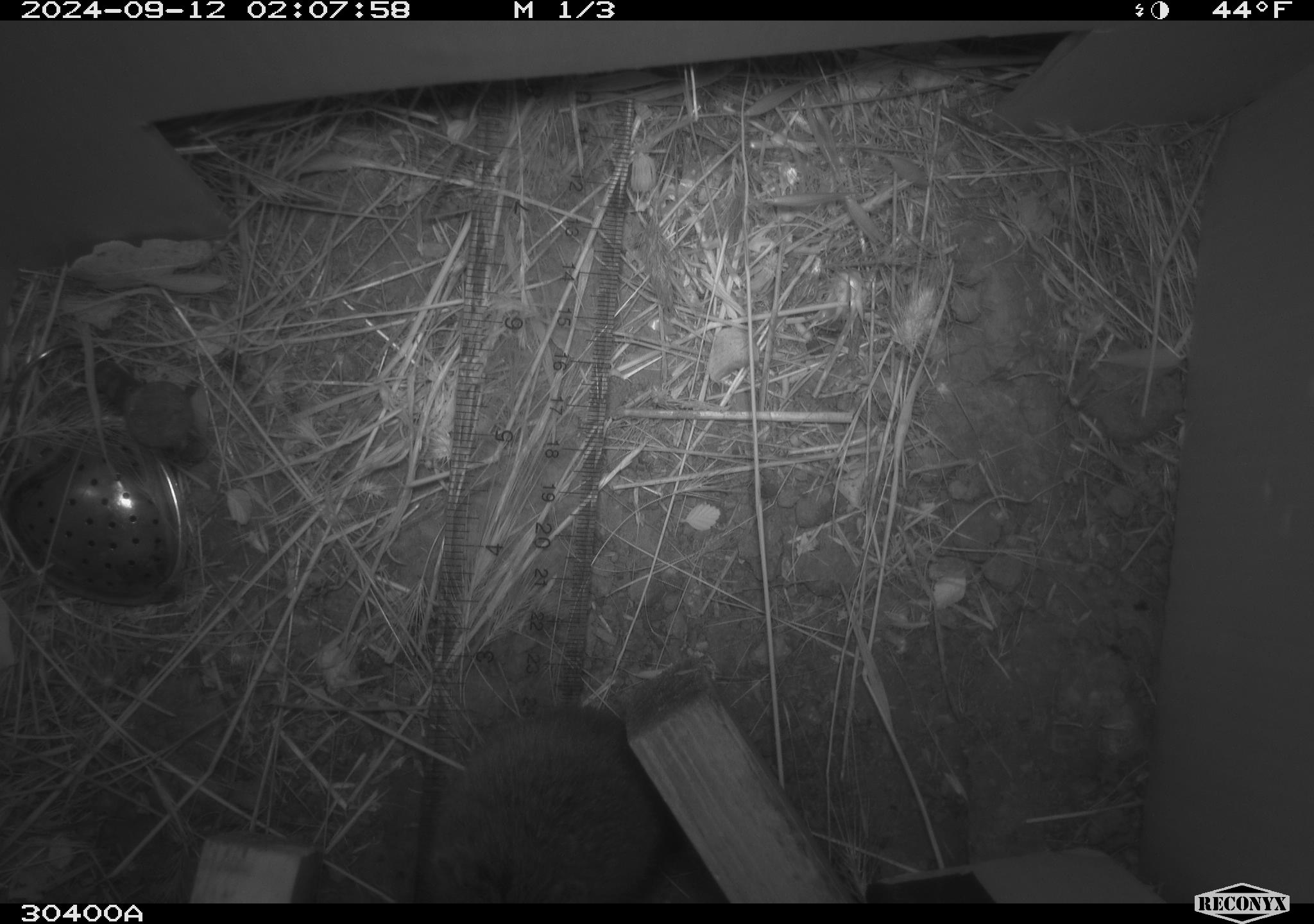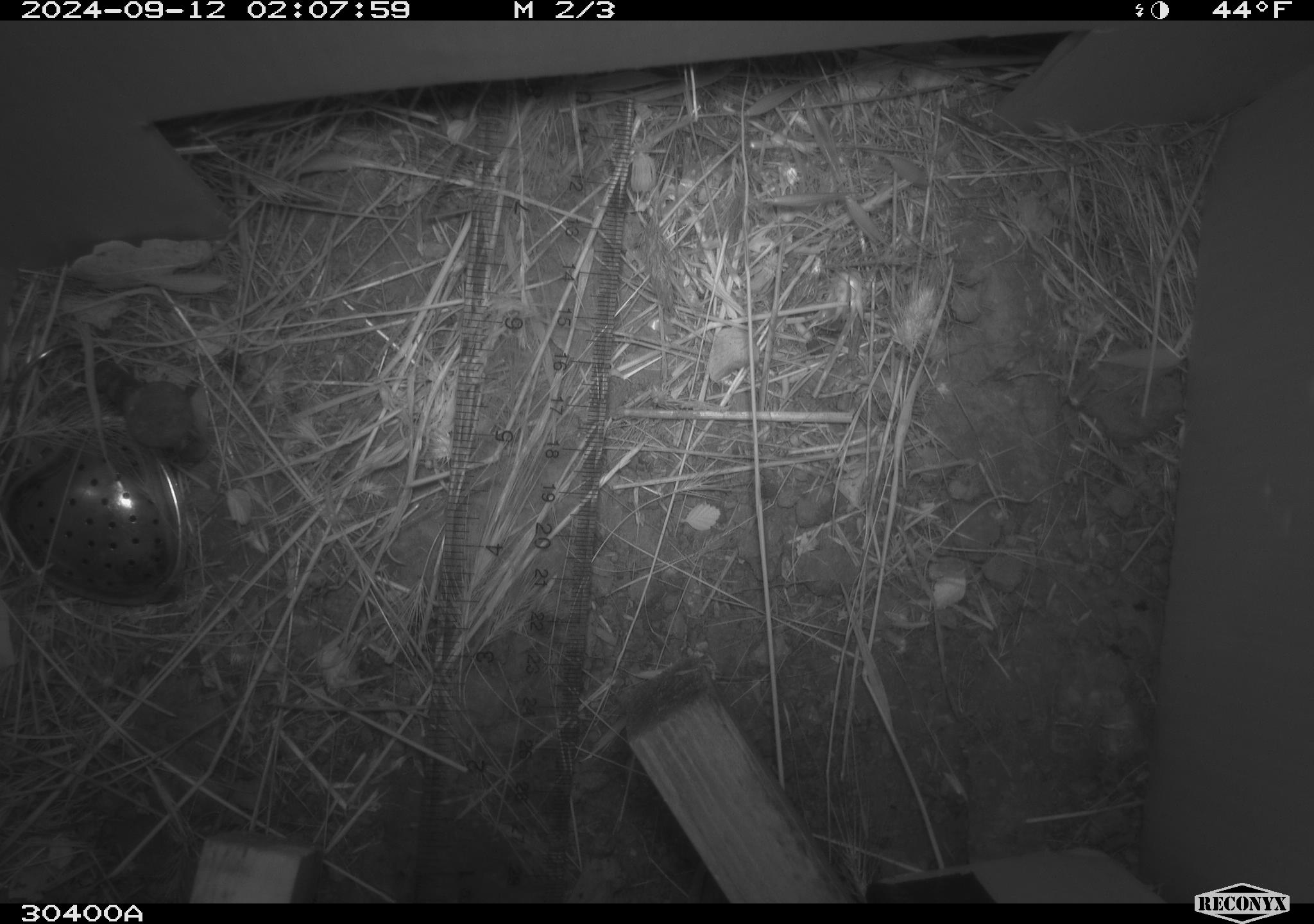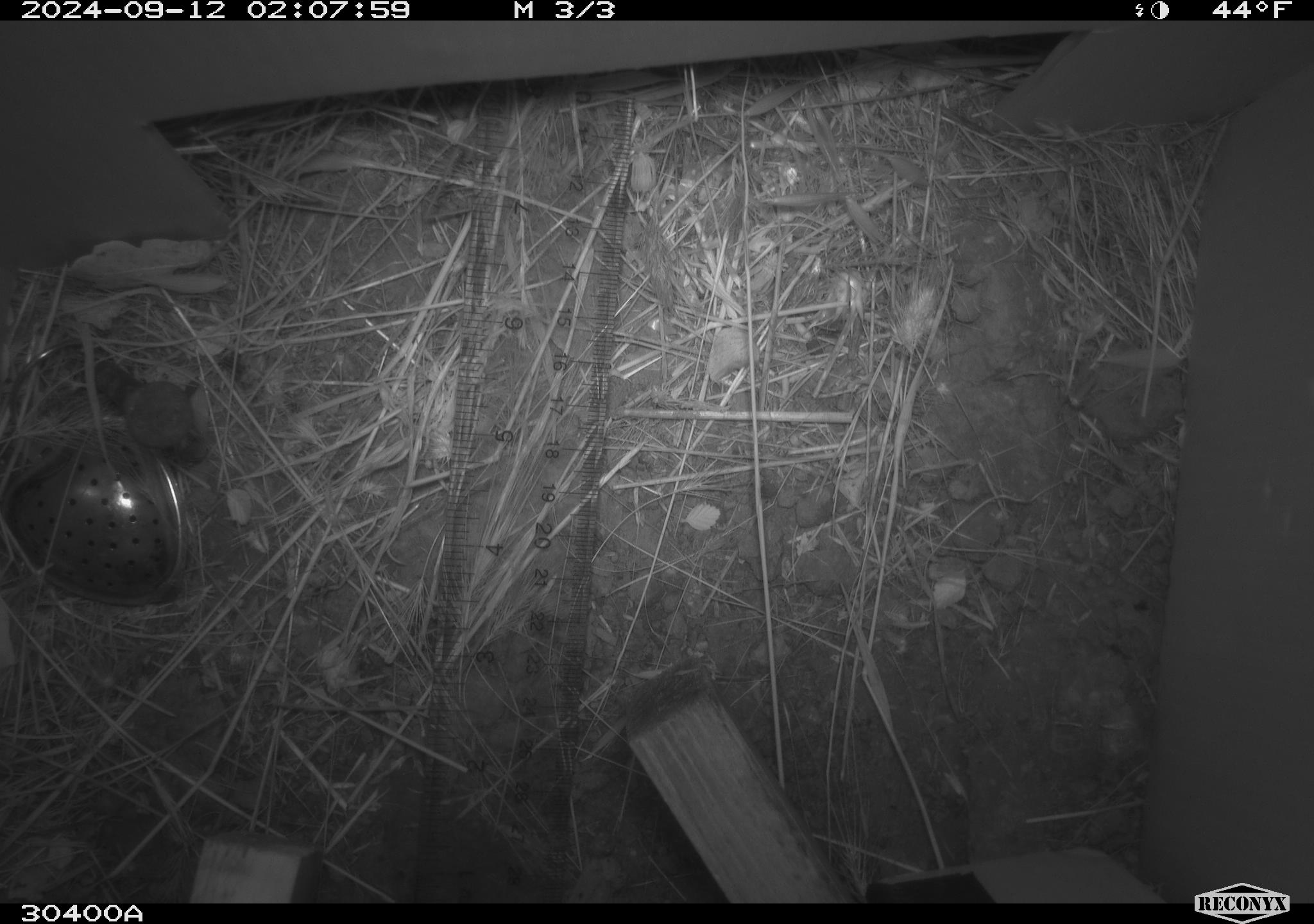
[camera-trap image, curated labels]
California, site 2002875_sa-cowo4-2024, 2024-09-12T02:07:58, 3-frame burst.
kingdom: Animalia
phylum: Chordata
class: Mammalia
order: Rodentia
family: Cricetidae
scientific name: Arvicolinae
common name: voles, lemmings, and muskrats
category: arvicolinae subfamily